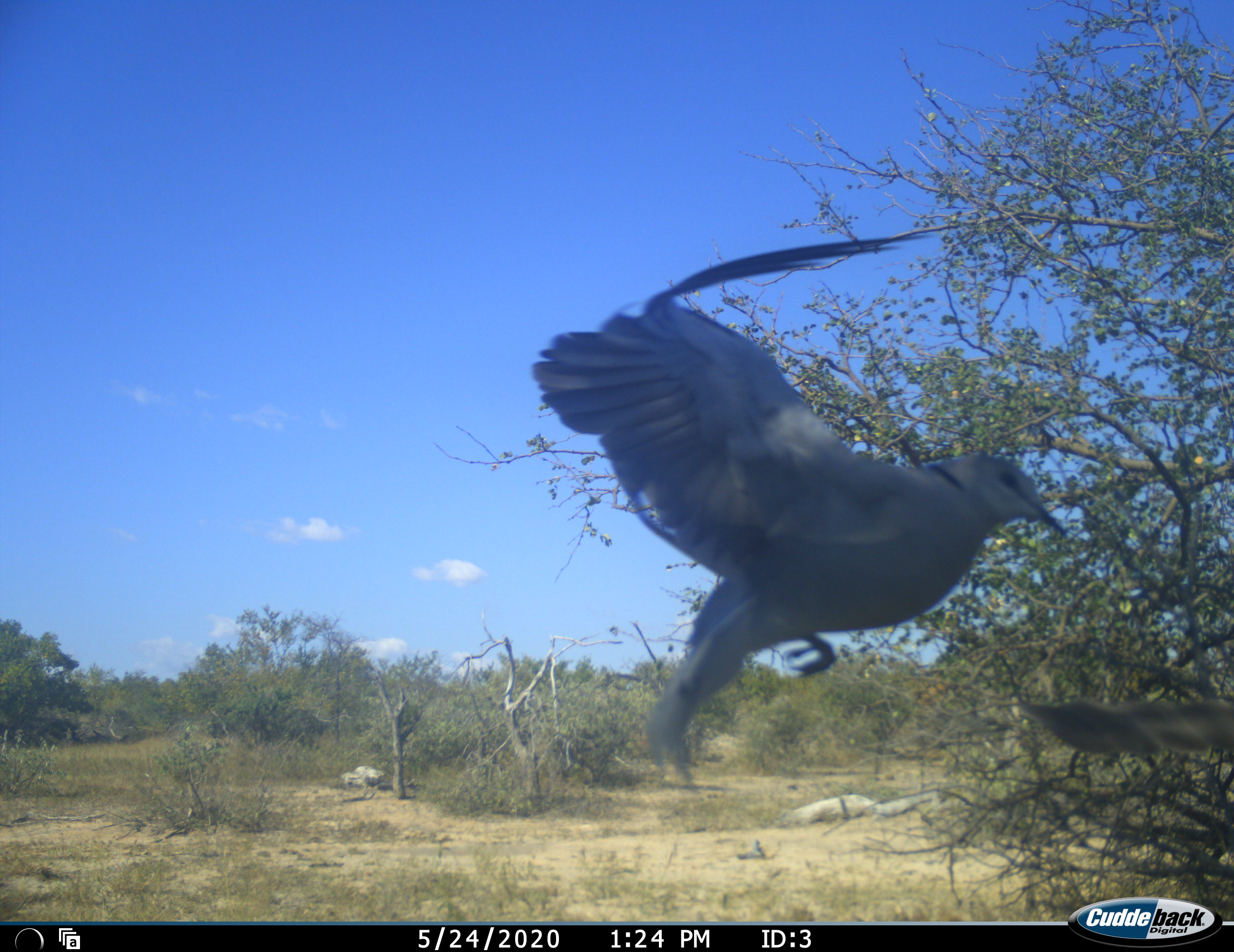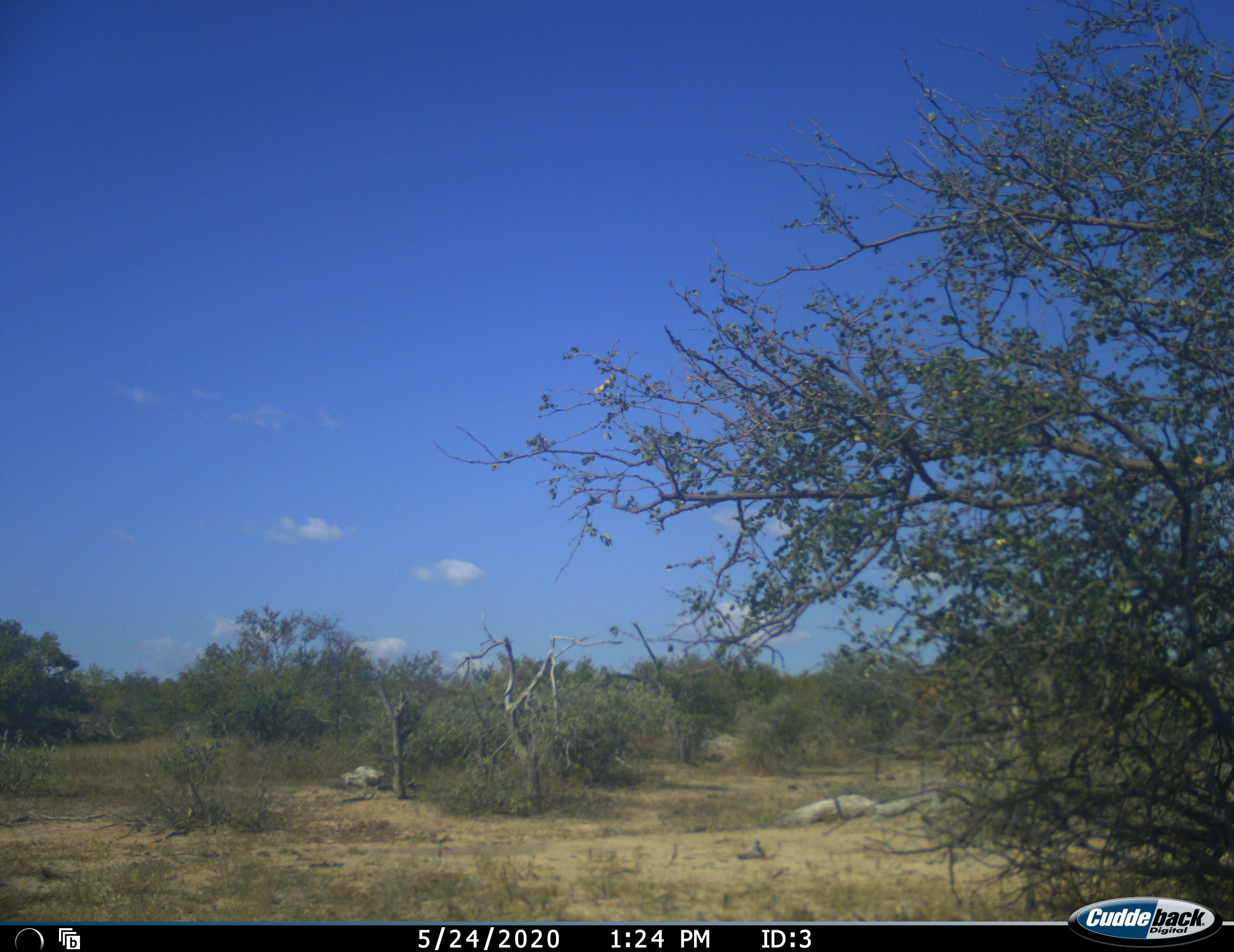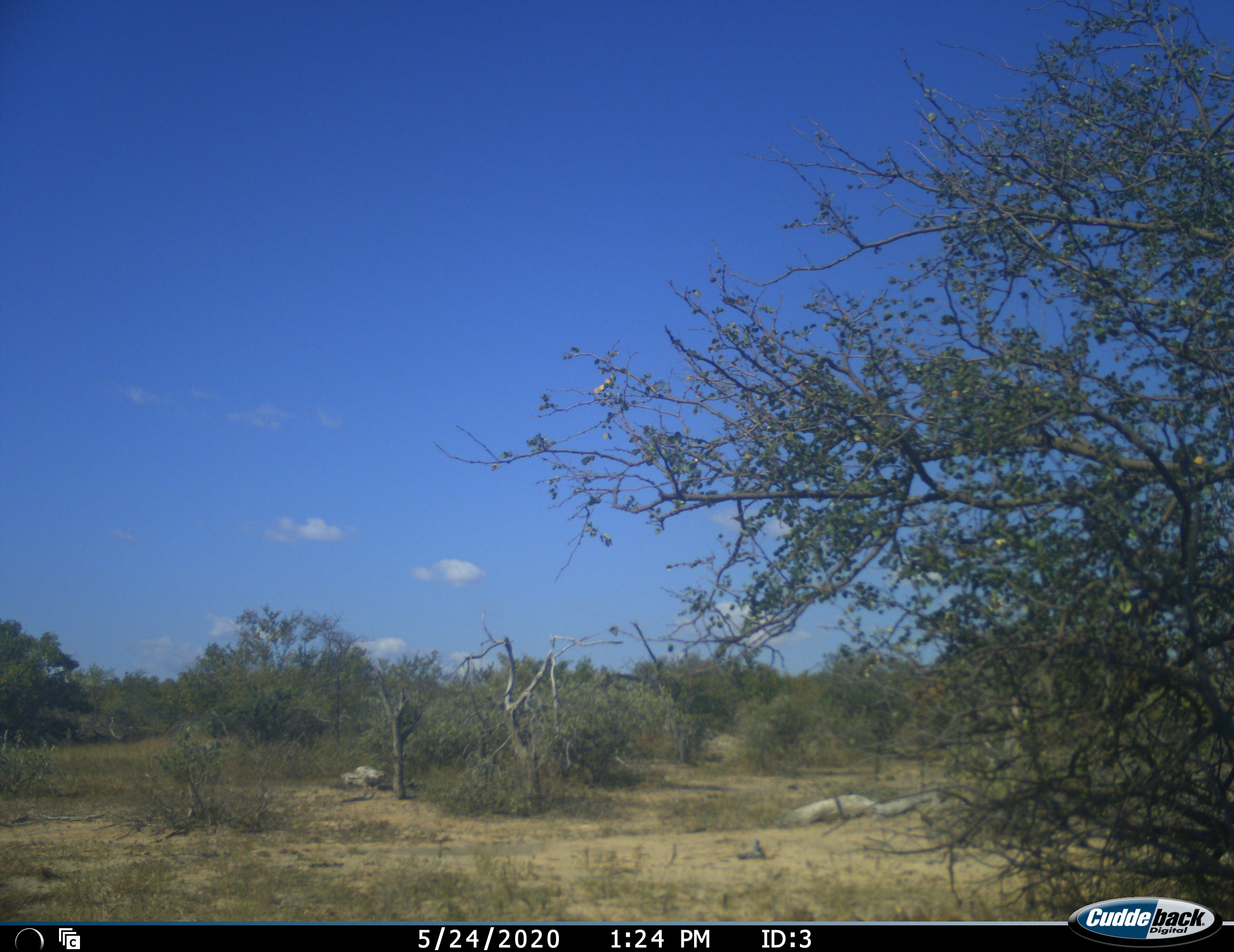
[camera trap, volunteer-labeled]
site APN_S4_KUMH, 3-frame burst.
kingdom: Animalia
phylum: Chordata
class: Aves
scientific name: Aves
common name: bird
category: birdother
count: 1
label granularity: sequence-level